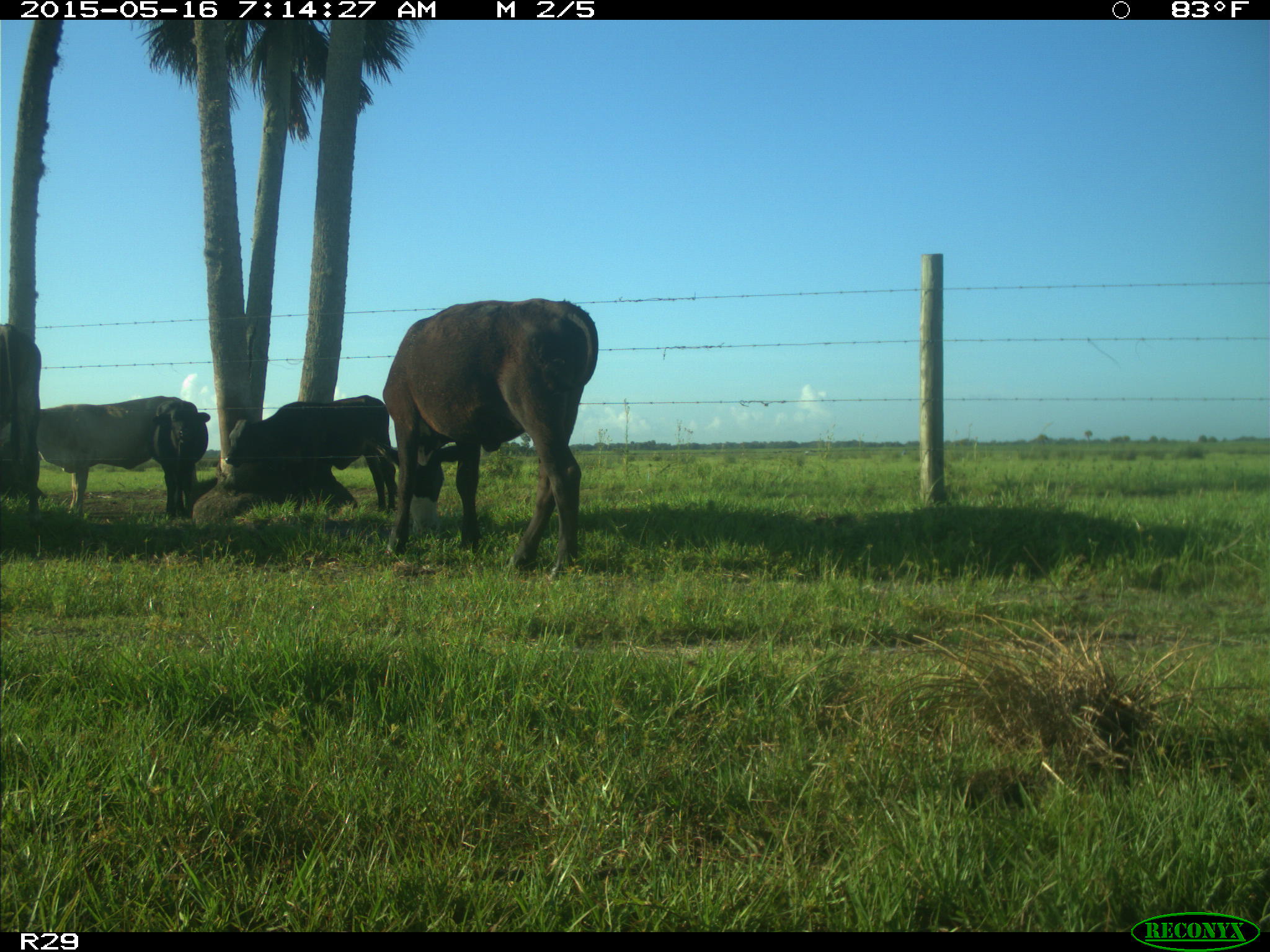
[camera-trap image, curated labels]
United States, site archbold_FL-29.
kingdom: Animalia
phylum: Chordata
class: Mammalia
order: Artiodactyla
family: Bovidae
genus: Bos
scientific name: Bos taurus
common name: domestic cow